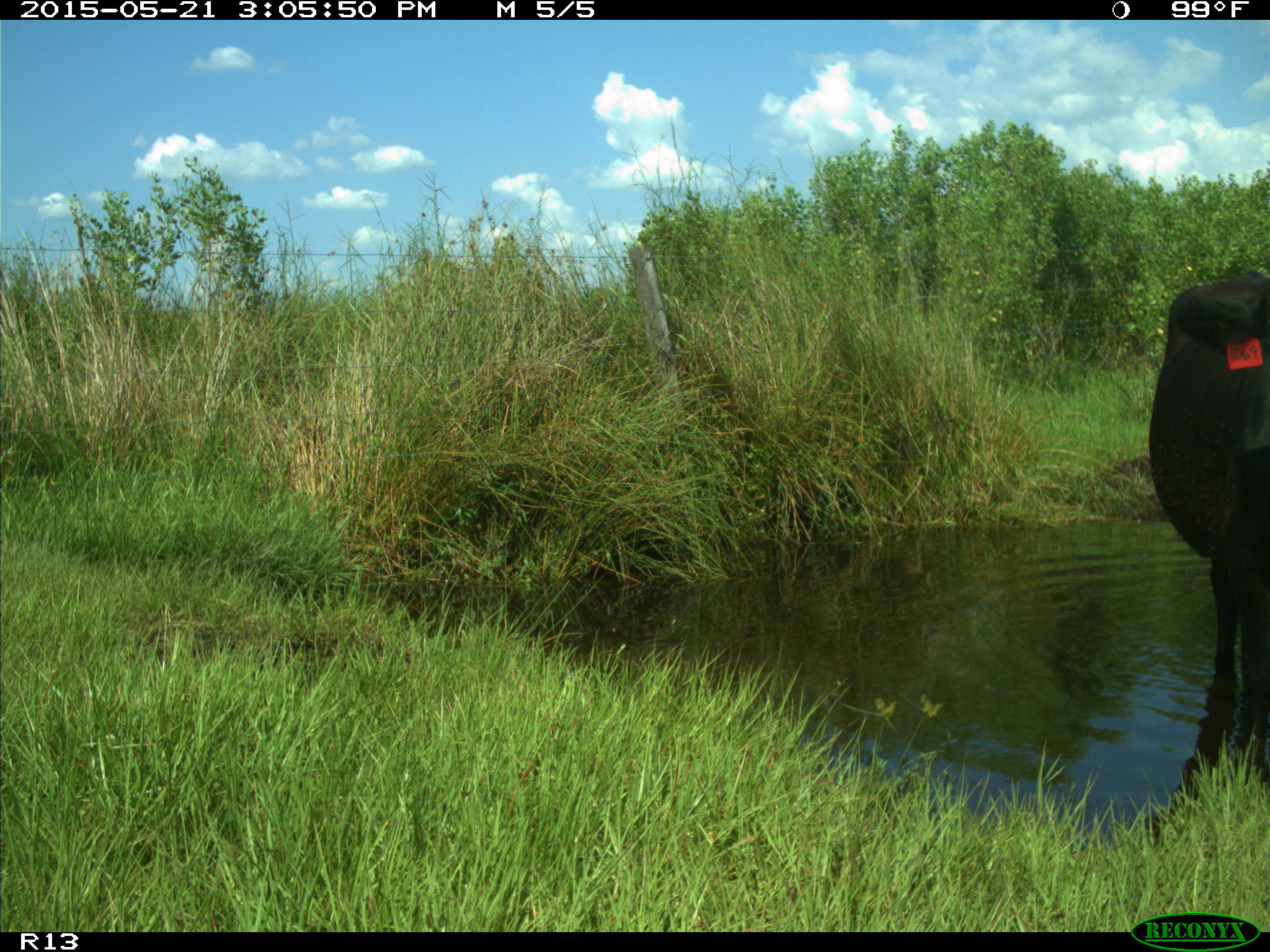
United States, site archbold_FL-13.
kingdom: Animalia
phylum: Chordata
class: Mammalia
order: Artiodactyla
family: Bovidae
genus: Bos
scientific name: Bos taurus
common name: domestic cow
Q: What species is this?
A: Bos taurus (domestic cow).